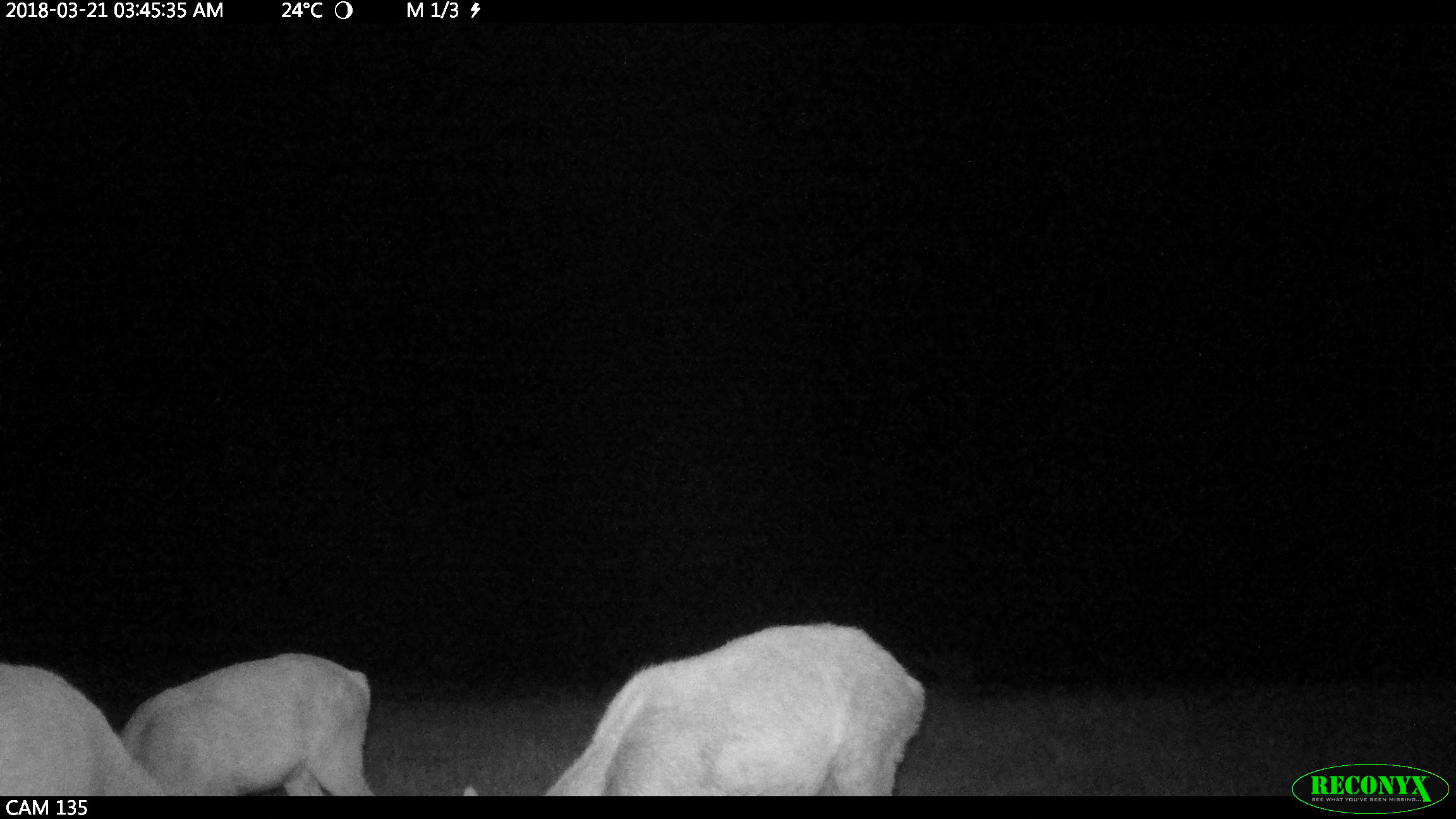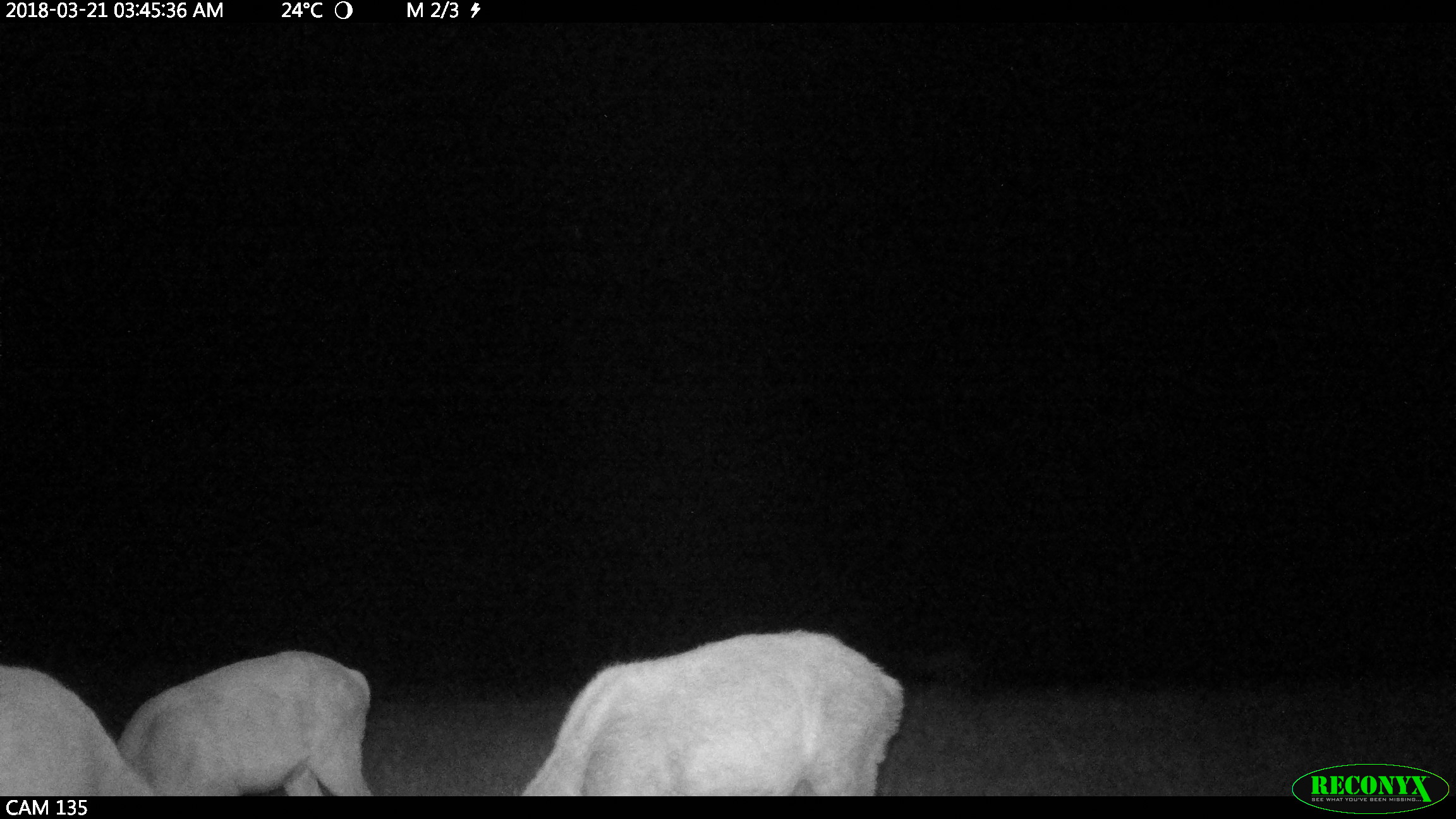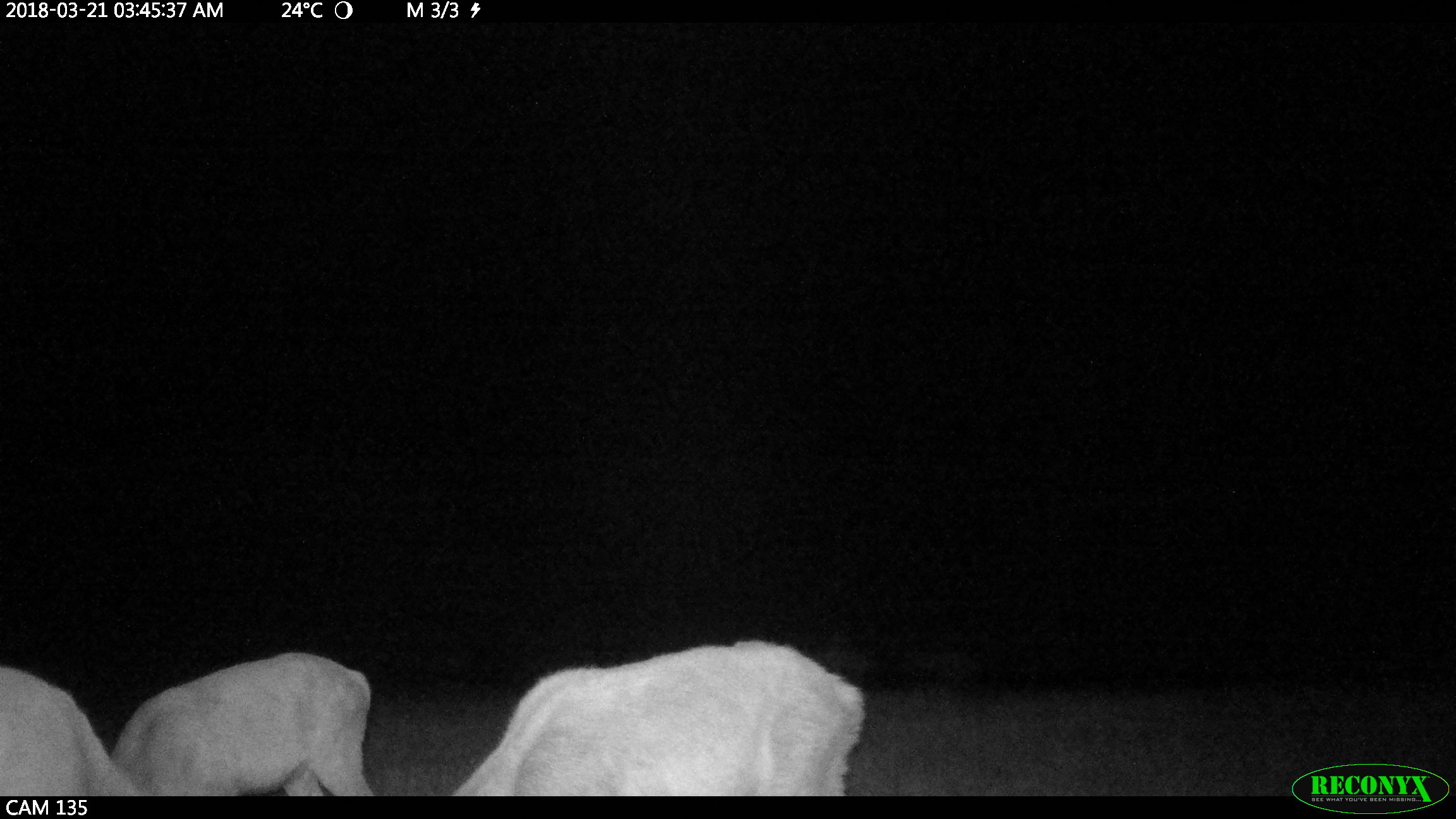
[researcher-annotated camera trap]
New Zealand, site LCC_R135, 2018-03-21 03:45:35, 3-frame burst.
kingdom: Animalia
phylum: Chordata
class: Mammalia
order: Artiodactyla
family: Cervidae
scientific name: Cervidae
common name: deer